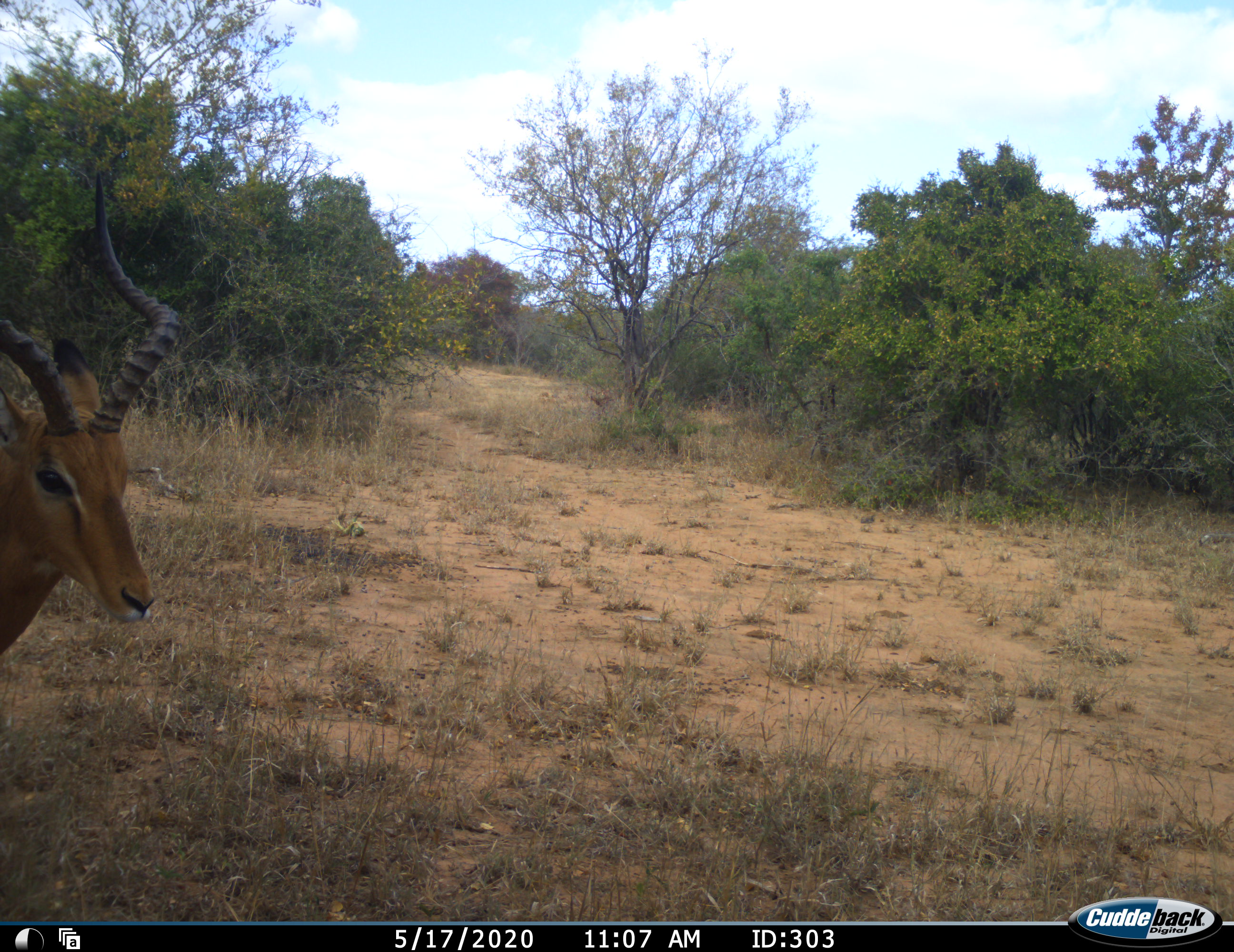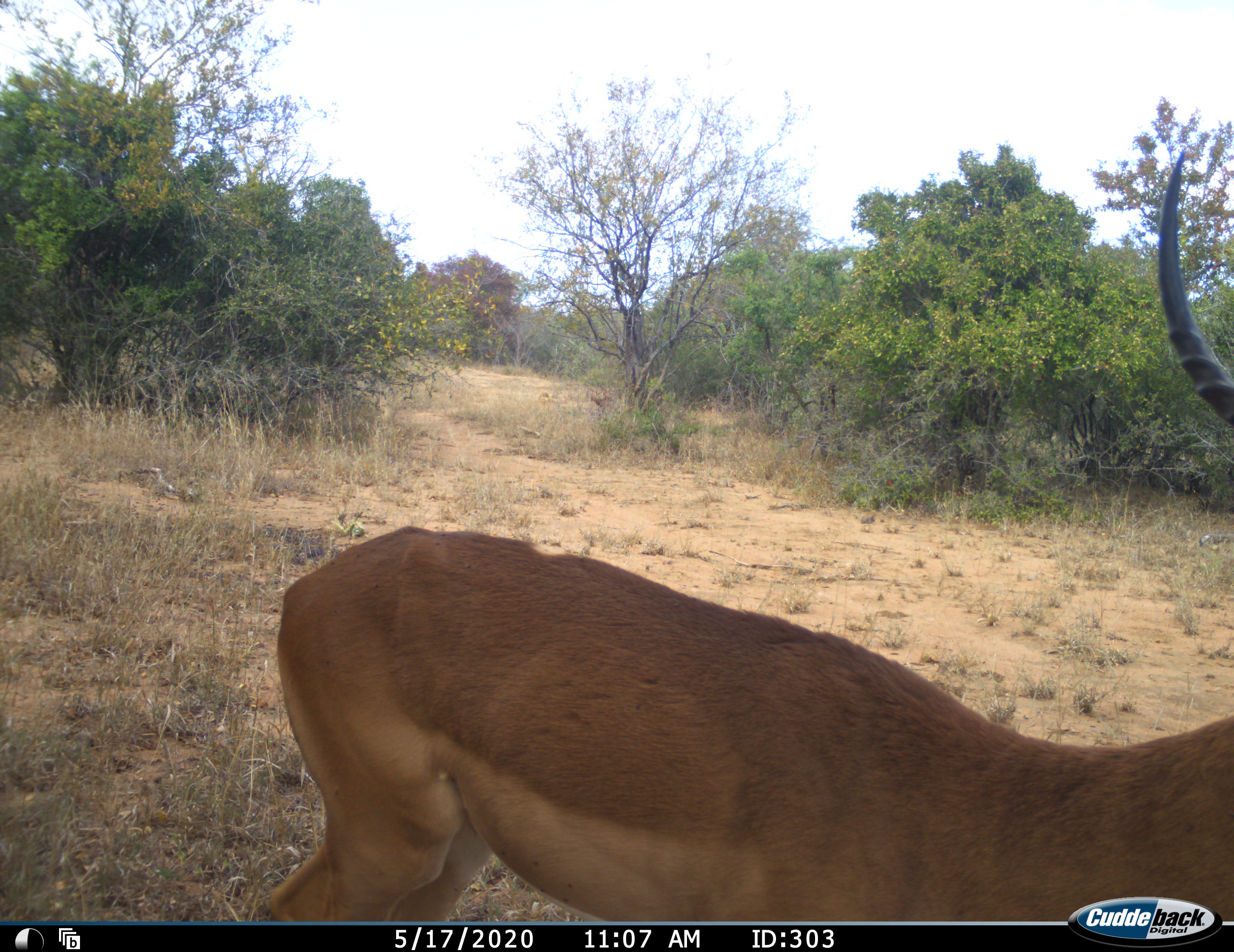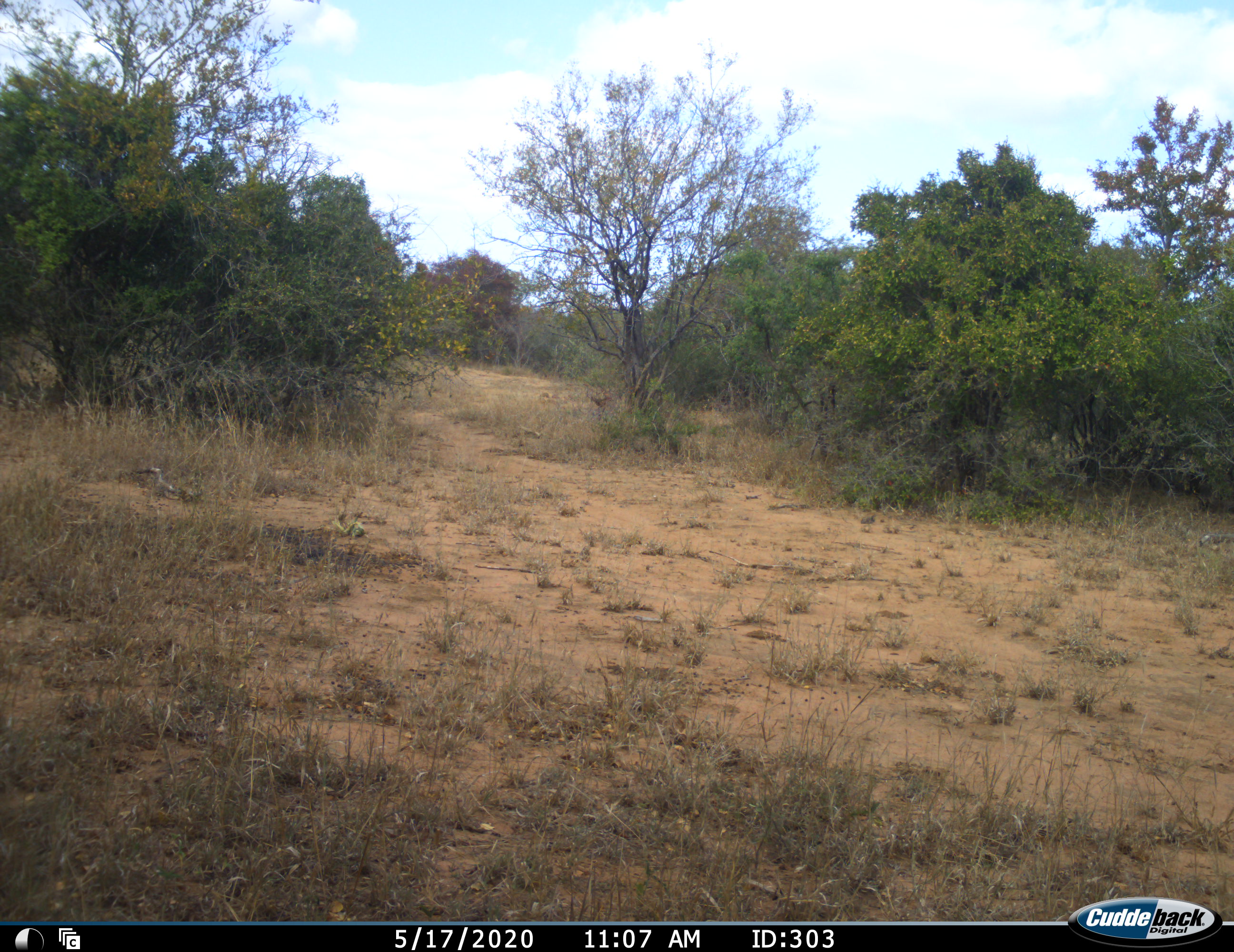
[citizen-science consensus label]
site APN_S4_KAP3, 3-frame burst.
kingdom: Animalia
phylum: Chordata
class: Mammalia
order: Artiodactyla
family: Bovidae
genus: Aepyceros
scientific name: Aepyceros melampus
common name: impala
Impala (Aepyceros melampus), count 1. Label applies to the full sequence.